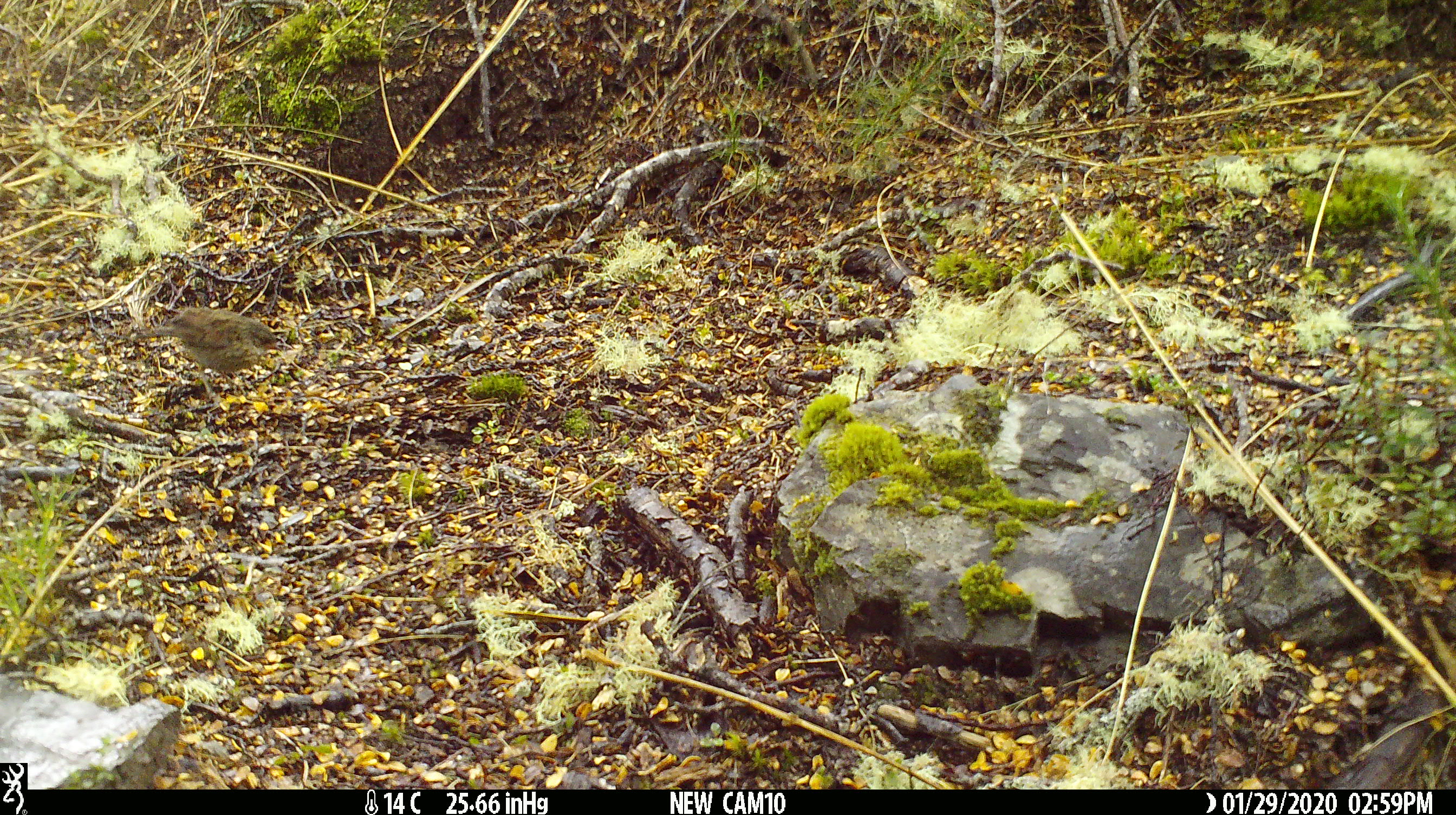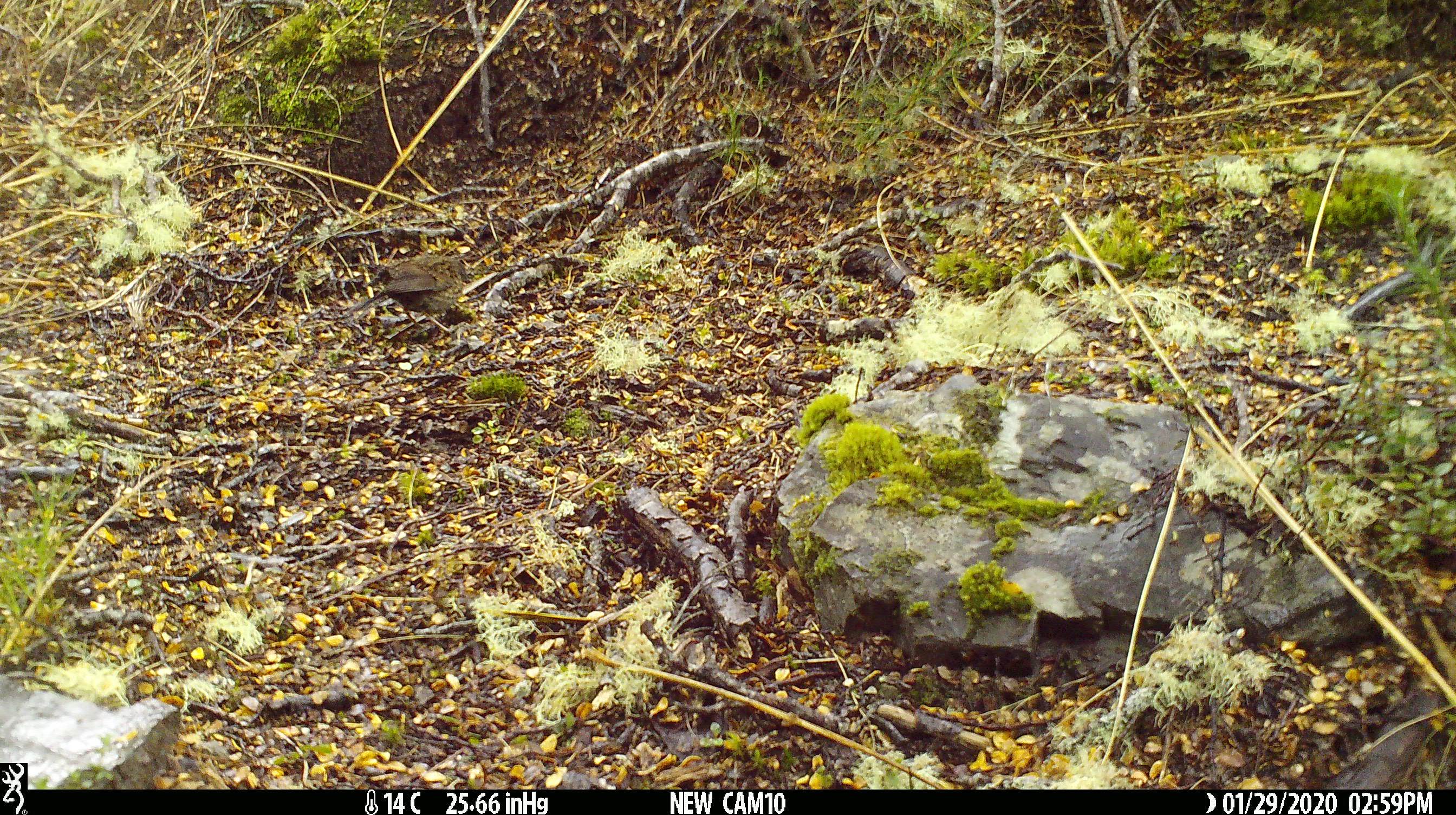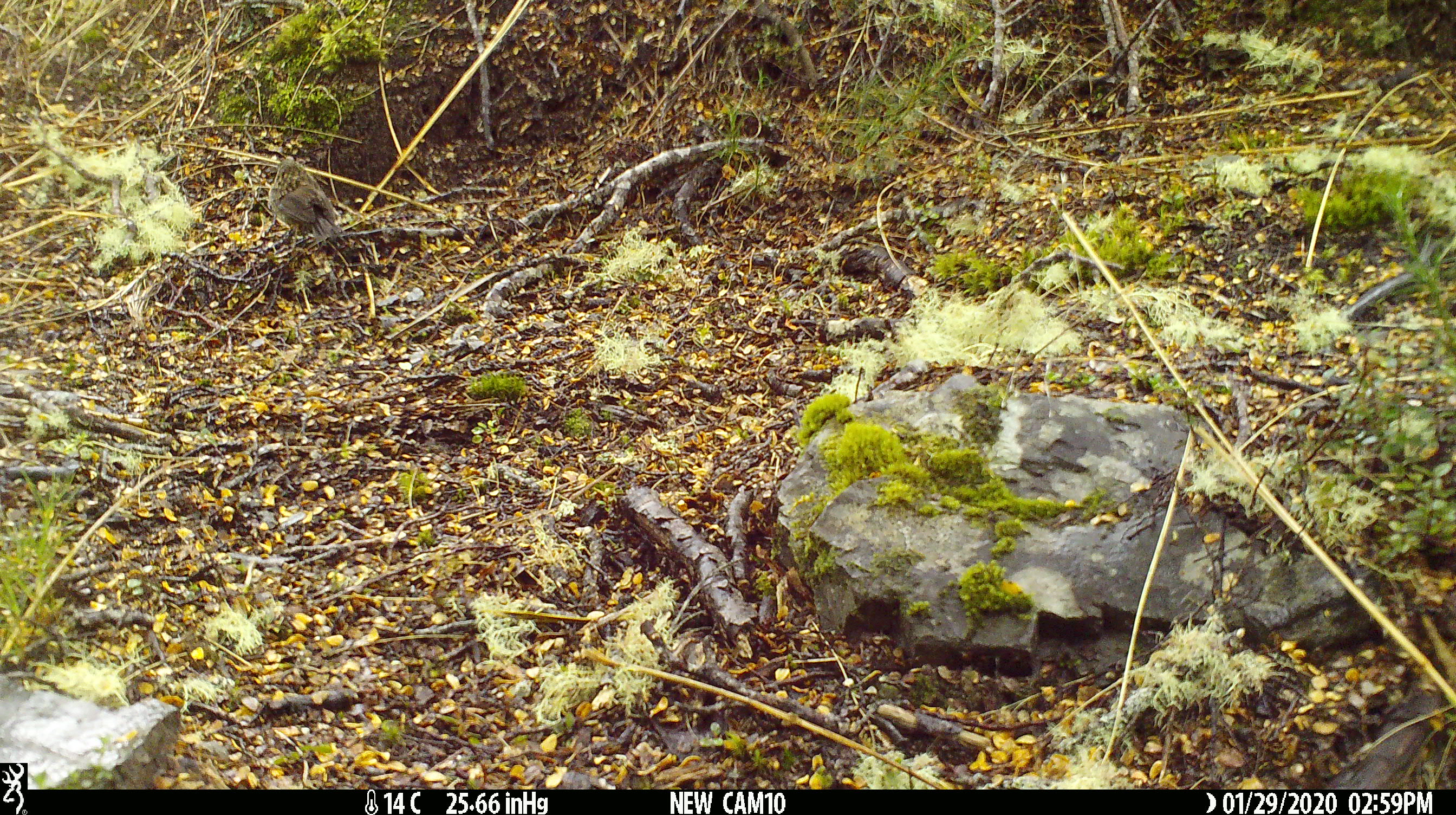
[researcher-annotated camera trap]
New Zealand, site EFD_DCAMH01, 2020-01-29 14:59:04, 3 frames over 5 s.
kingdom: Animalia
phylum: Chordata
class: Aves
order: Passeriformes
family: Prunellidae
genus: Prunella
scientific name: Prunella modularis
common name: dunnock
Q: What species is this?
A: Dunnock (Prunella modularis).